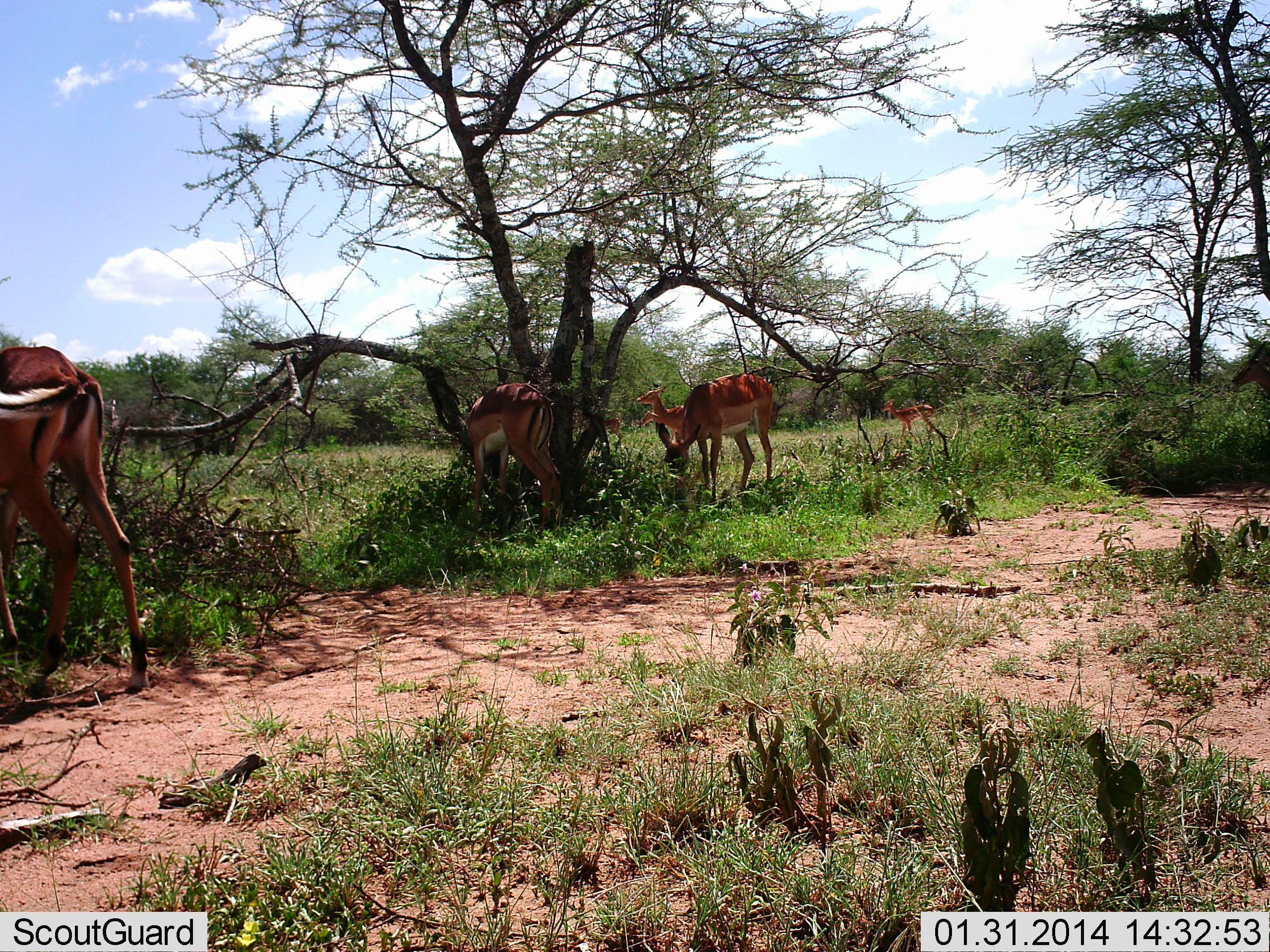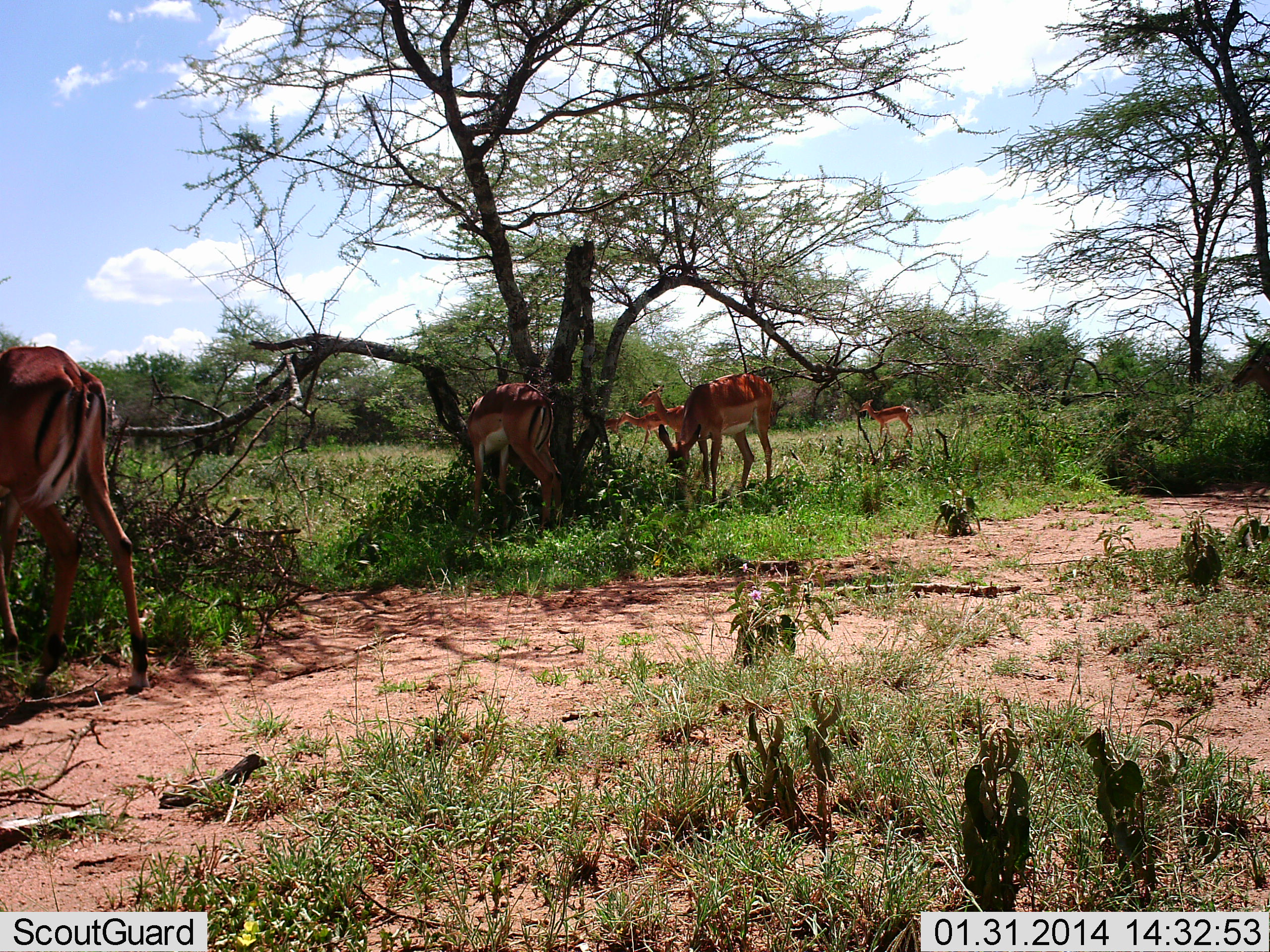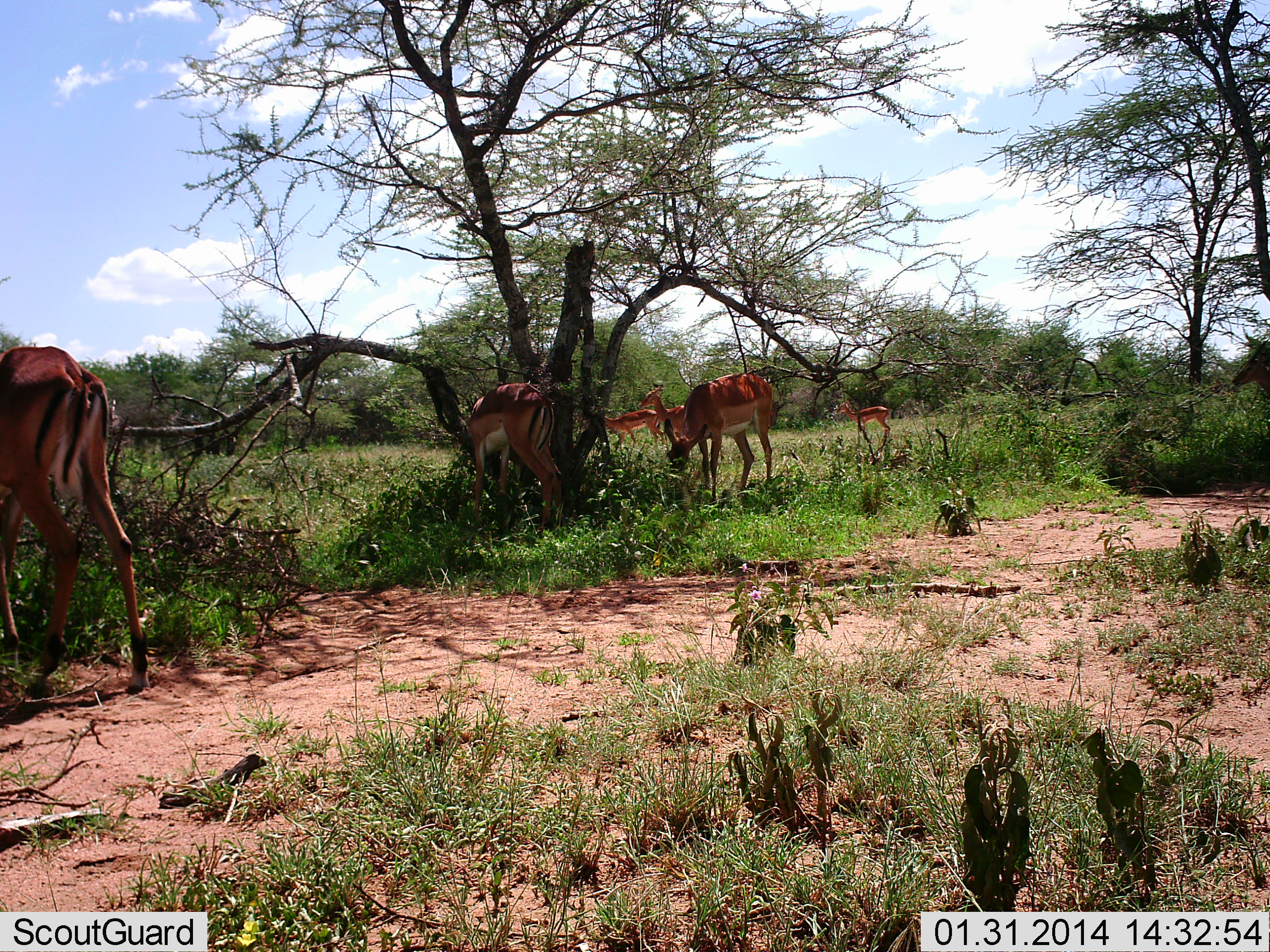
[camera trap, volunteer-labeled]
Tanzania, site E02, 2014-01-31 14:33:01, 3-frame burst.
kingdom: Animalia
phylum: Chordata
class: Mammalia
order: Artiodactyla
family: Bovidae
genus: Aepyceros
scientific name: Aepyceros melampus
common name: impala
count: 7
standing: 80%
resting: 0%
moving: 60%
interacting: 0%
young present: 20%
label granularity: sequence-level